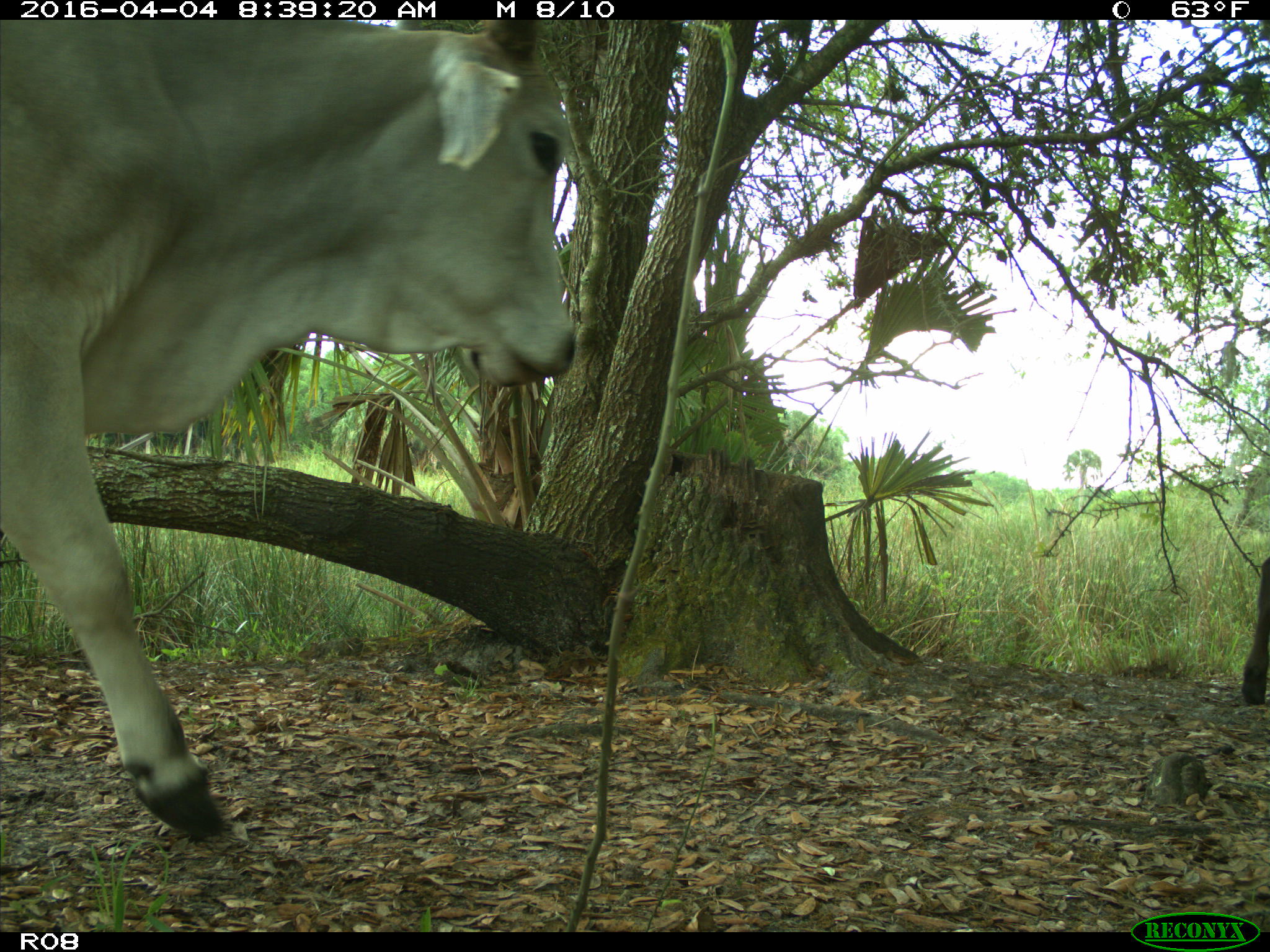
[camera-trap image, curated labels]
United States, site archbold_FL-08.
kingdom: Animalia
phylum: Chordata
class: Mammalia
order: Artiodactyla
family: Bovidae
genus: Bos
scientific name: Bos taurus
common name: domestic cow